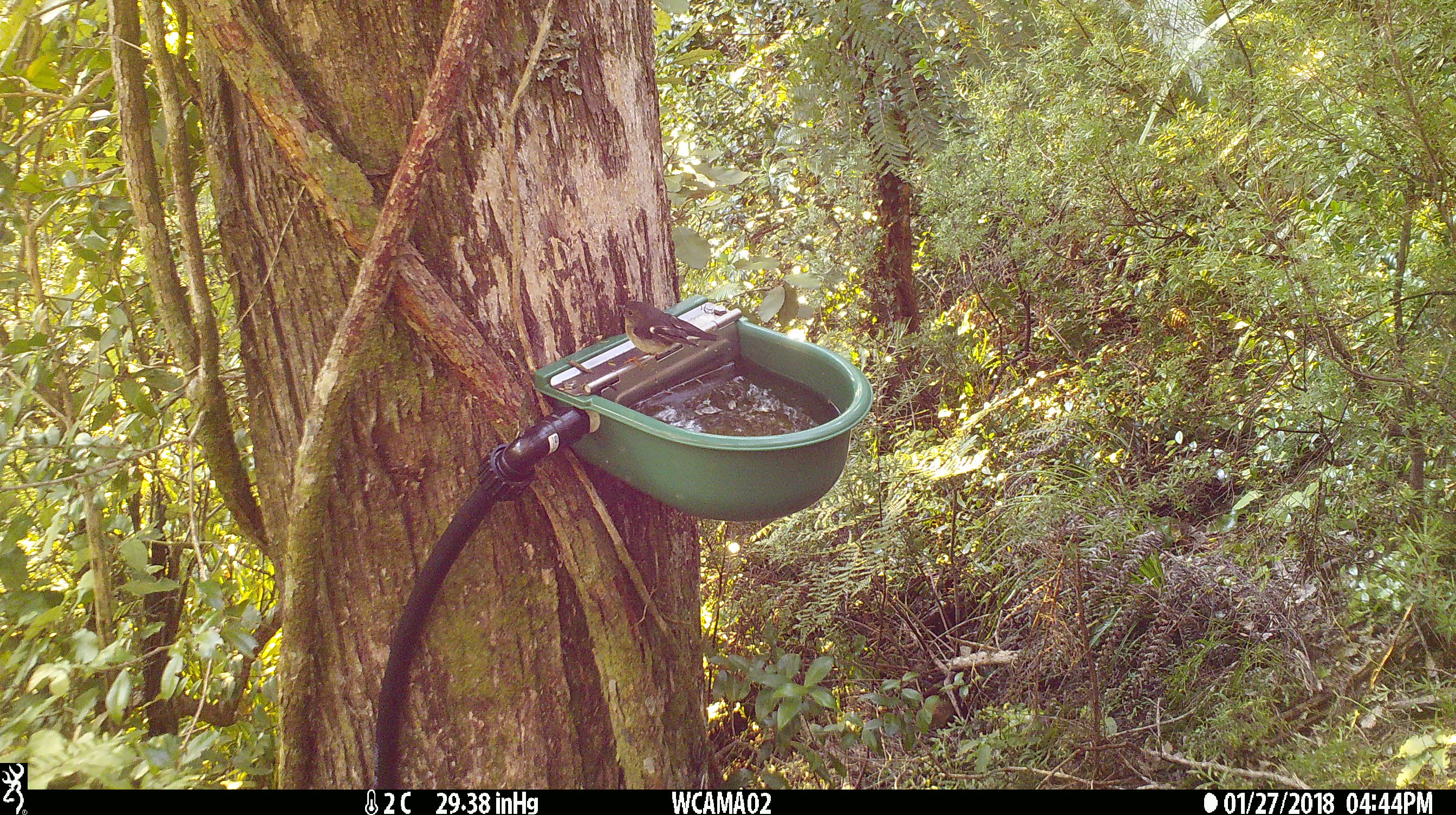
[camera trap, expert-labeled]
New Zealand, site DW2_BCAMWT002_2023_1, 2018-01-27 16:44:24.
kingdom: Animalia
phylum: Chordata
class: Aves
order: Passeriformes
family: Petroicidae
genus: Petroica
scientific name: Petroica macrocephala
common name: tomtit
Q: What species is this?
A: Tomtit (Petroica macrocephala).